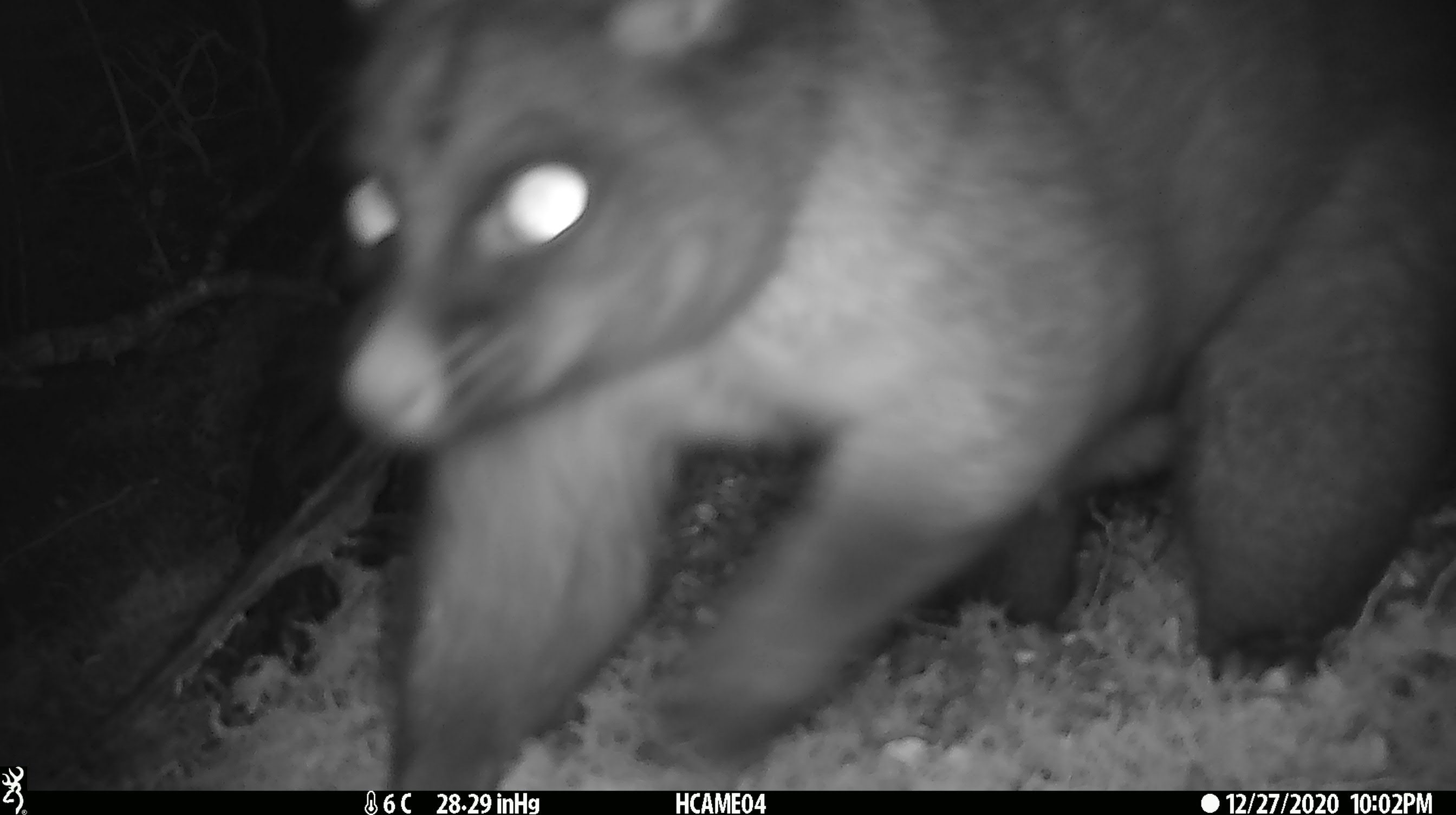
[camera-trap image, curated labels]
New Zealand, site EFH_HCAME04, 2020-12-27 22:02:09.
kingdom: Animalia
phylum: Chordata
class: Mammalia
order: Diprotodontia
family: Phalangeridae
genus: Trichosurus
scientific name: Trichosurus vulpecula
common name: common brushtail possum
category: possum